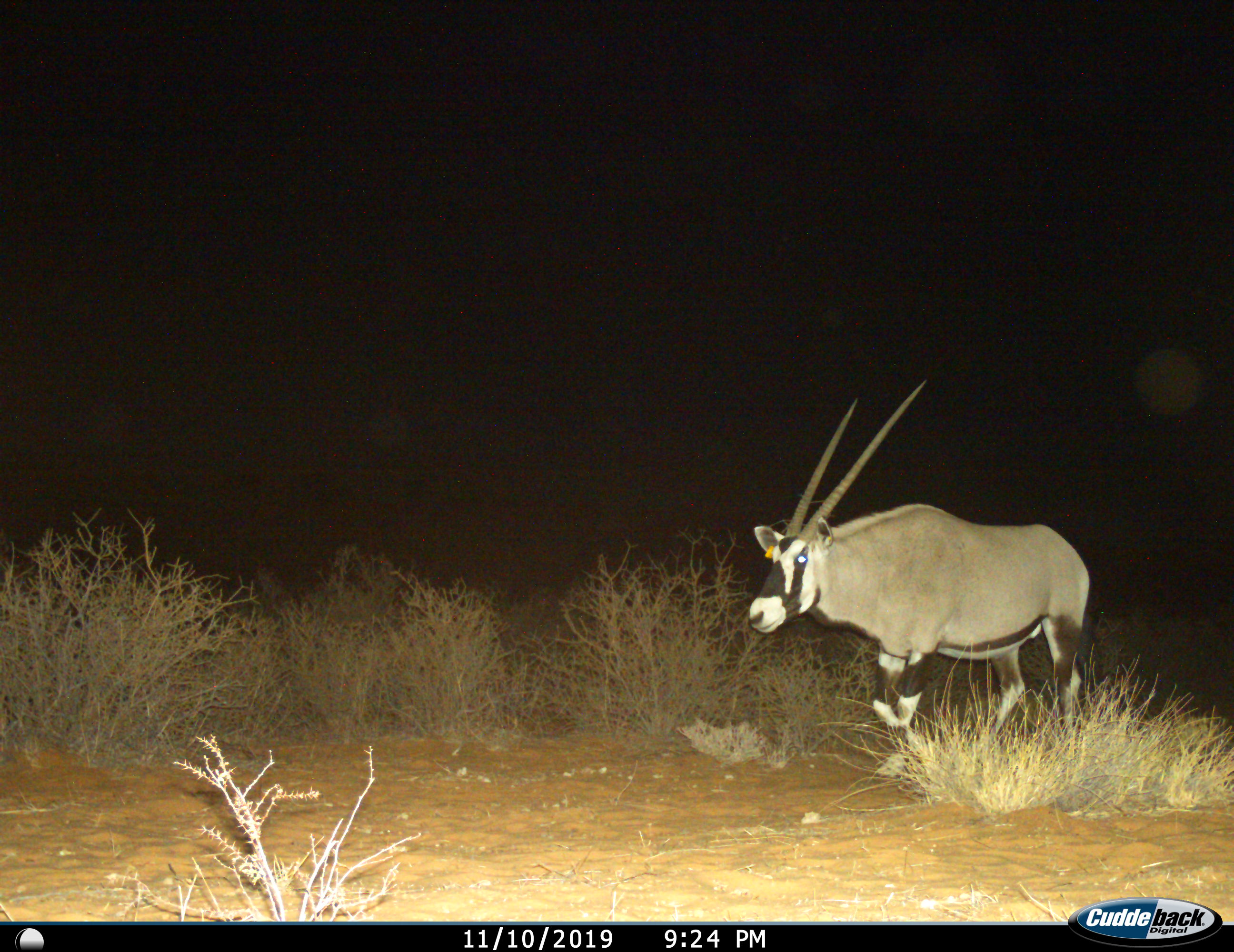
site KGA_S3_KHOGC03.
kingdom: Animalia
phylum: Chordata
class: Mammalia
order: Artiodactyla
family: Bovidae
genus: Oryx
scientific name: Oryx gazella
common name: gemsbok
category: oryx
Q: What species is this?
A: Oryx (gemsbok) (Oryx gazella).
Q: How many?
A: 1.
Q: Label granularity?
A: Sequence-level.